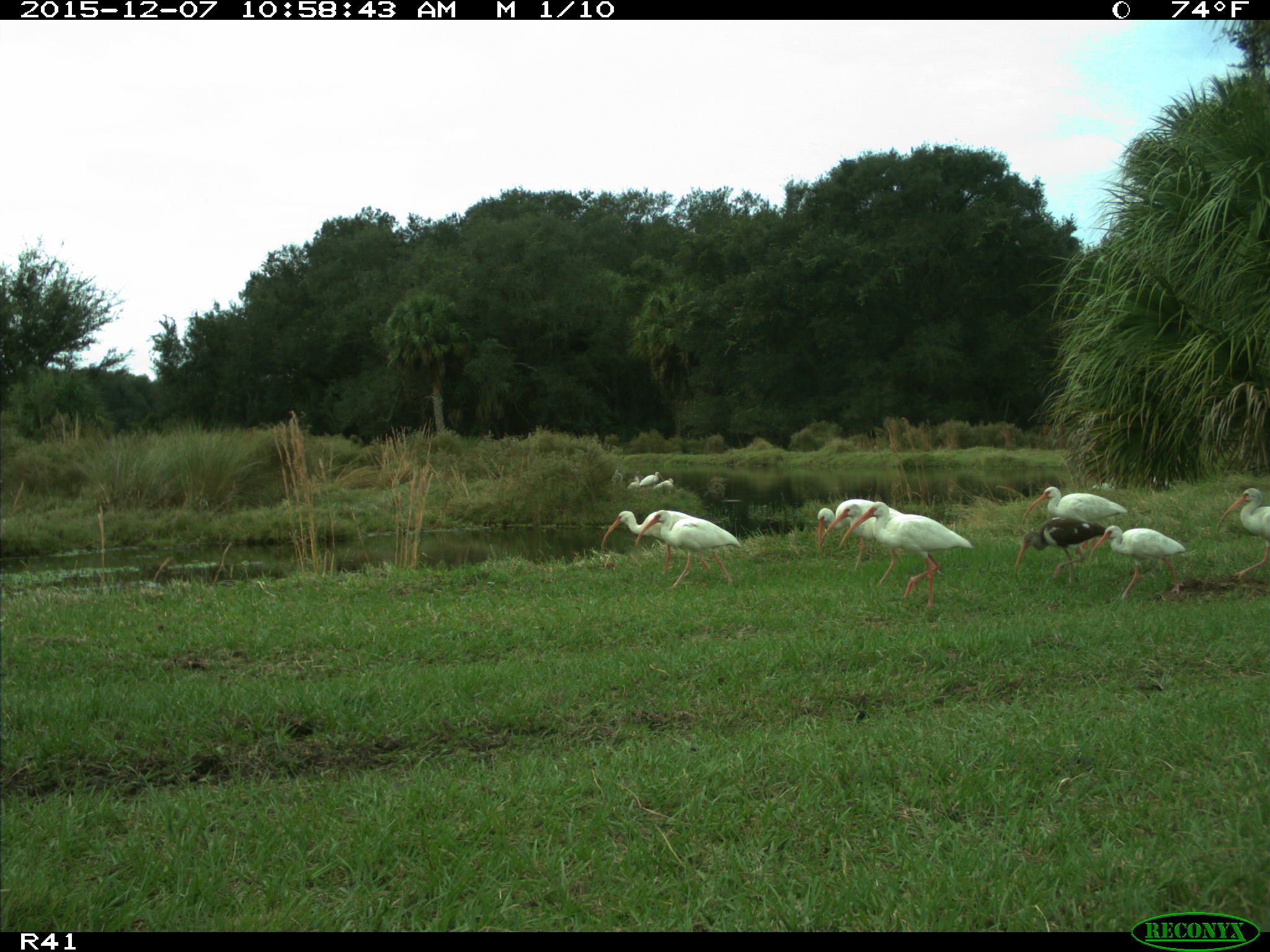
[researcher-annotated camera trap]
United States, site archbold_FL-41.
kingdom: Animalia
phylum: Chordata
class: Aves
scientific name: Aves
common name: birds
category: unidentified bird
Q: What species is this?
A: Unidentified bird (birds) (Aves).